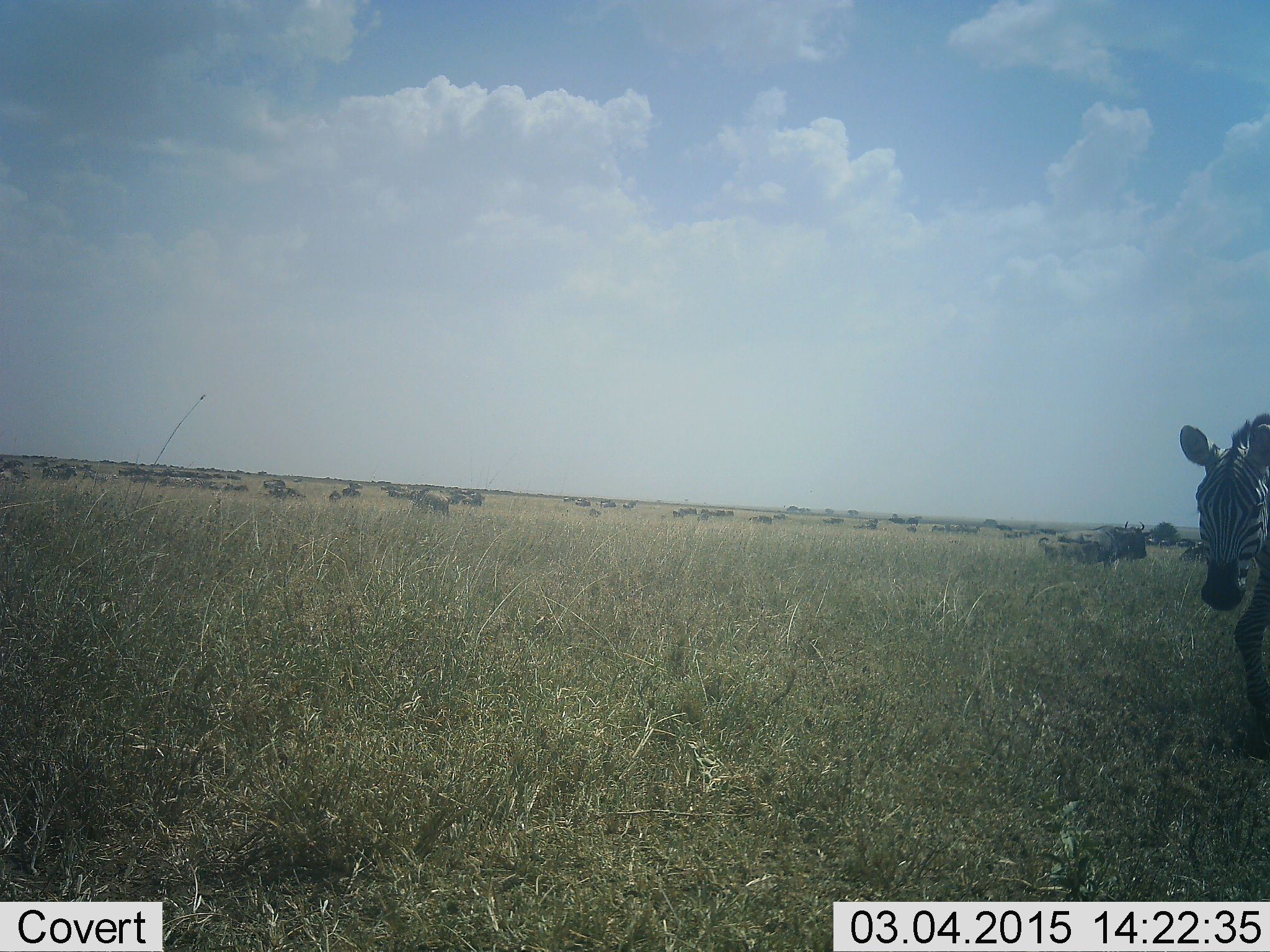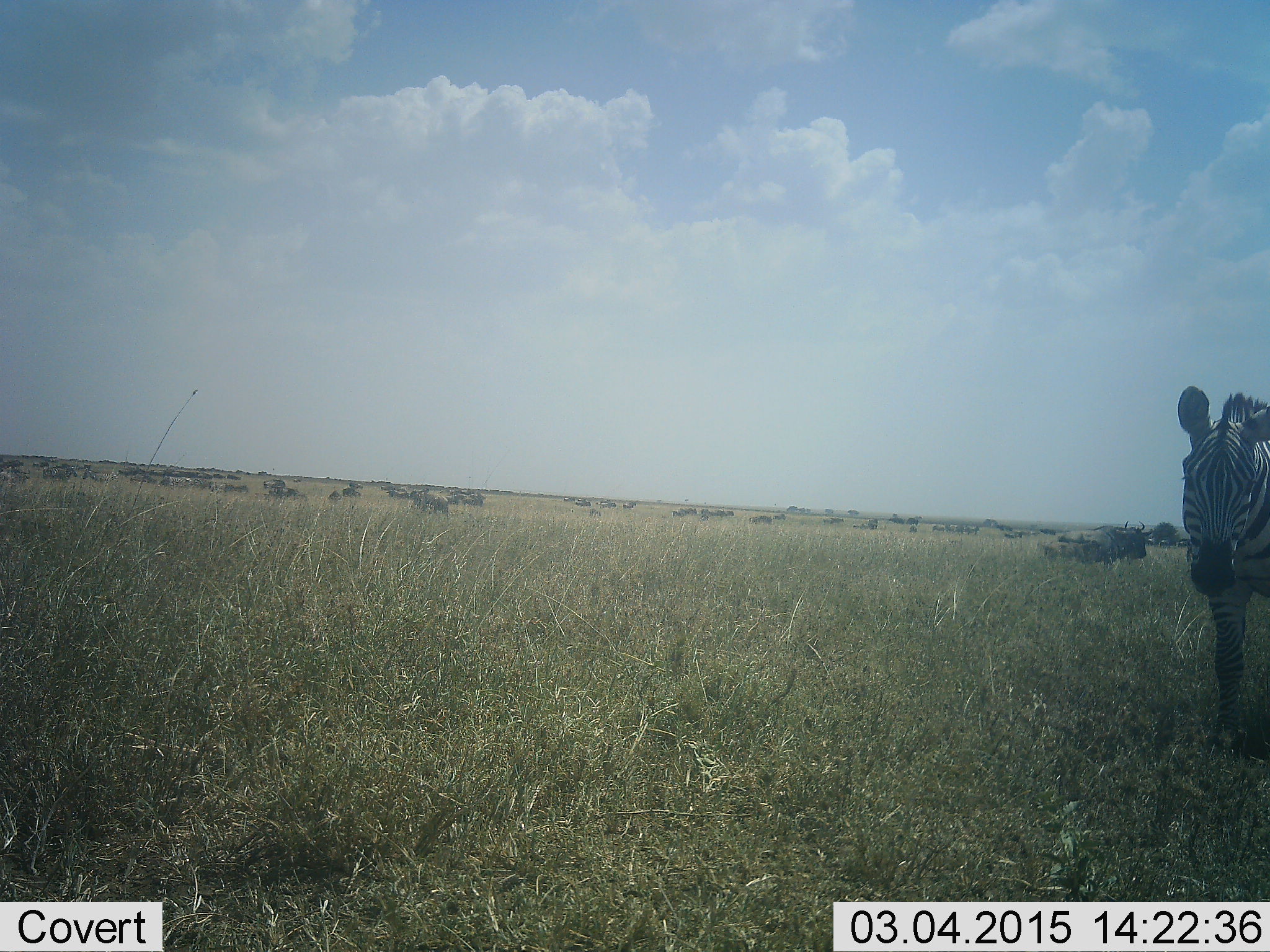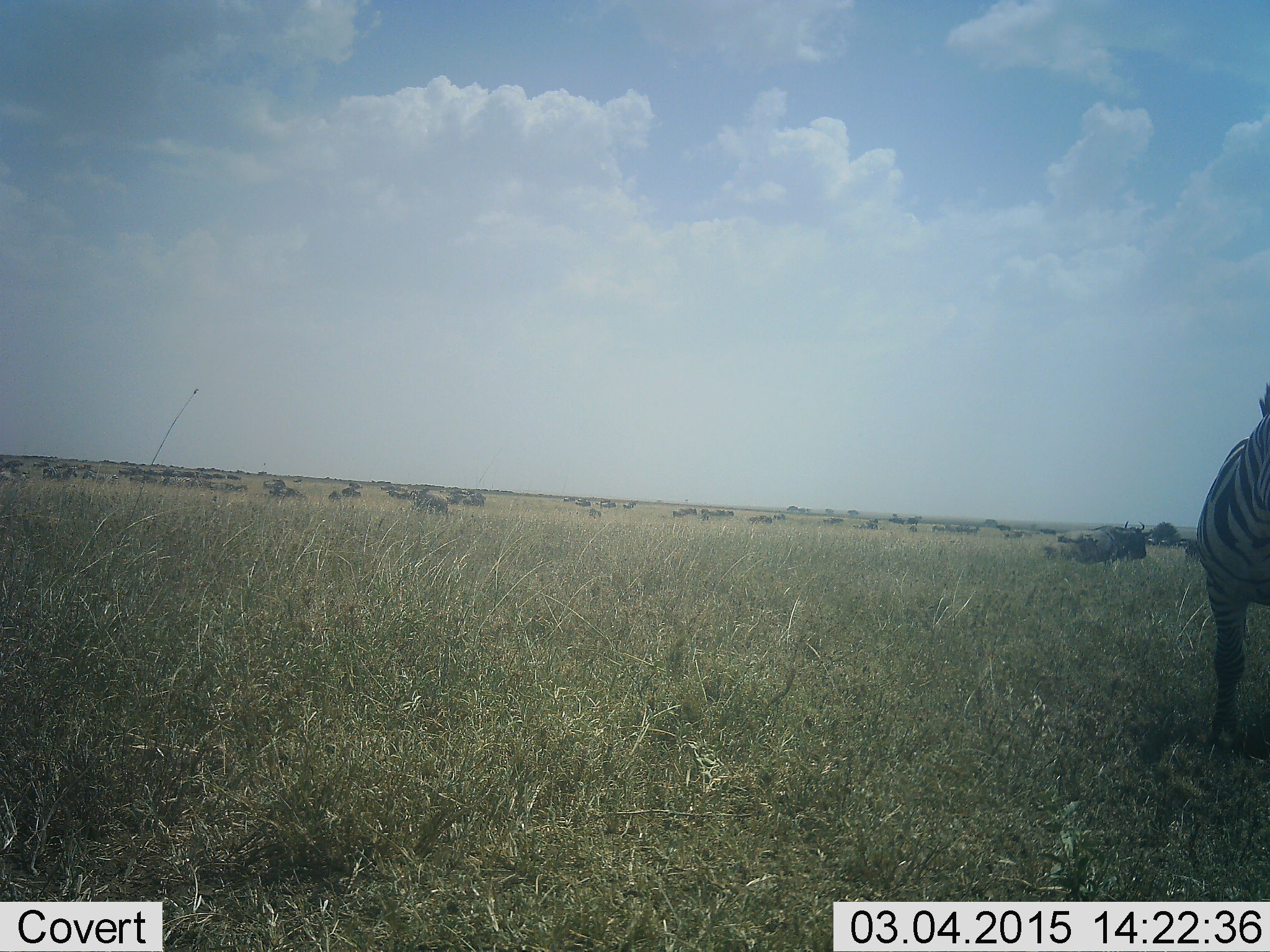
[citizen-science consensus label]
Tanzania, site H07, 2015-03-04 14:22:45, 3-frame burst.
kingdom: Animalia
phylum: Chordata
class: Mammalia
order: Artiodactyla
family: Bovidae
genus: Connochaetes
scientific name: Connochaetes taurinus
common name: blue wildebeest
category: wildebeest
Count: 11-50.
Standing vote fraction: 90%.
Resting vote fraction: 10%.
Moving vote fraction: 40%.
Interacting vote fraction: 0%.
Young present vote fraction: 0%.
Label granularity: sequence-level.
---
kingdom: Animalia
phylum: Chordata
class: Mammalia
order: Perissodactyla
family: Equidae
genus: Equus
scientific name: Equus quagga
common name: plains zebra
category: zebra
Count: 1.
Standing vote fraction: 56%.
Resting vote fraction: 0%.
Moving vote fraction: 56%.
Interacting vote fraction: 0%.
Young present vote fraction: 0%.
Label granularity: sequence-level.